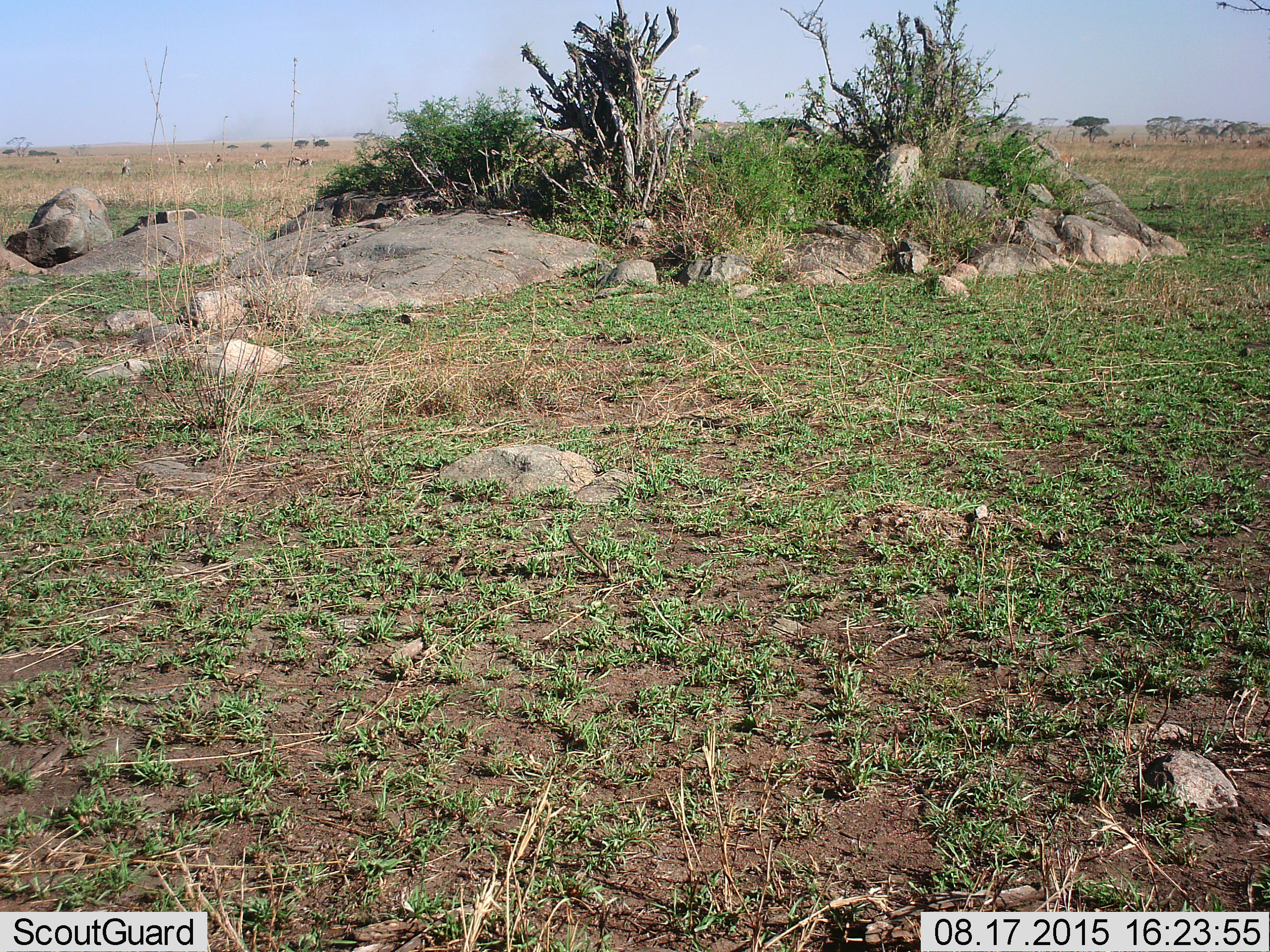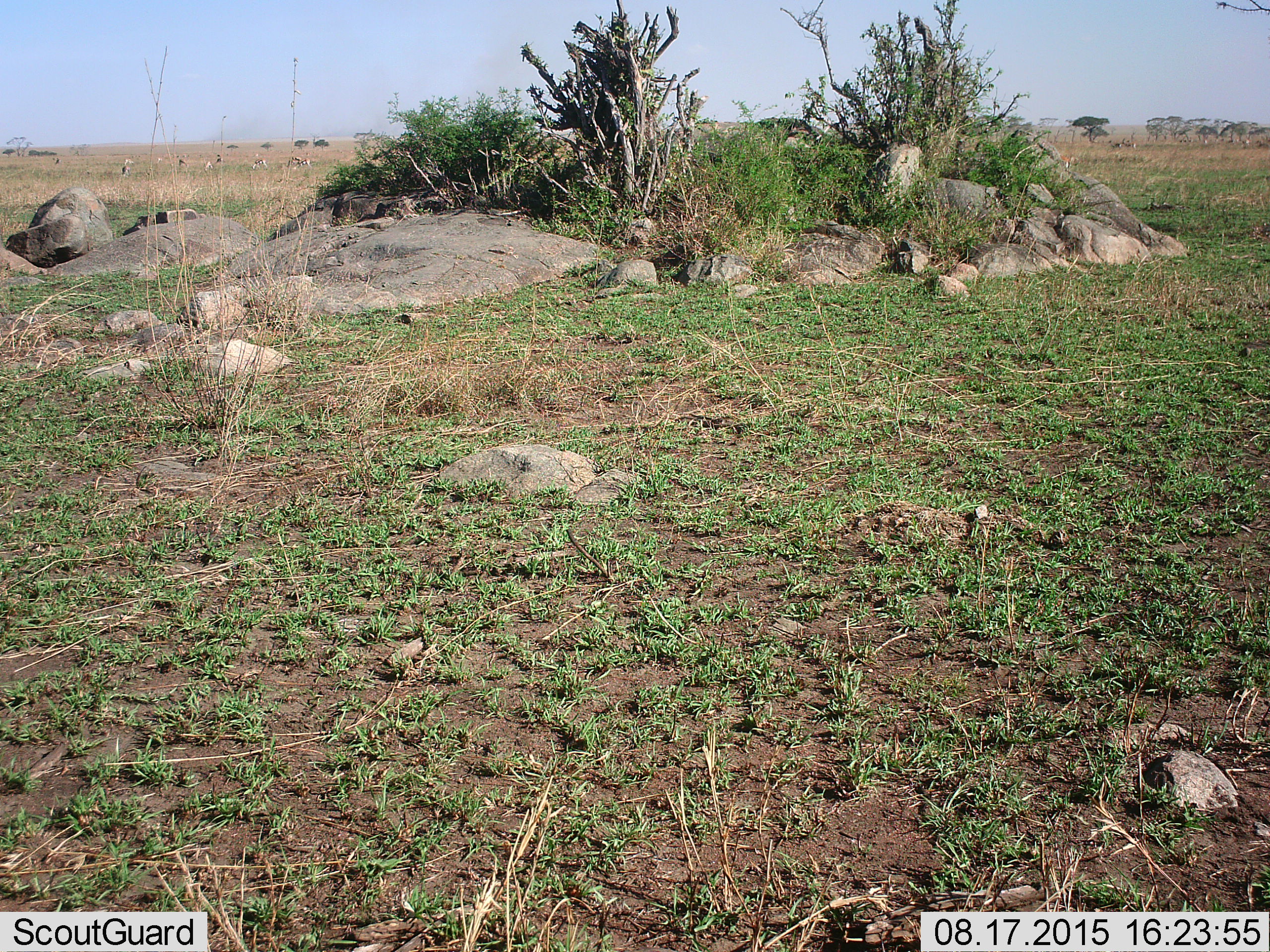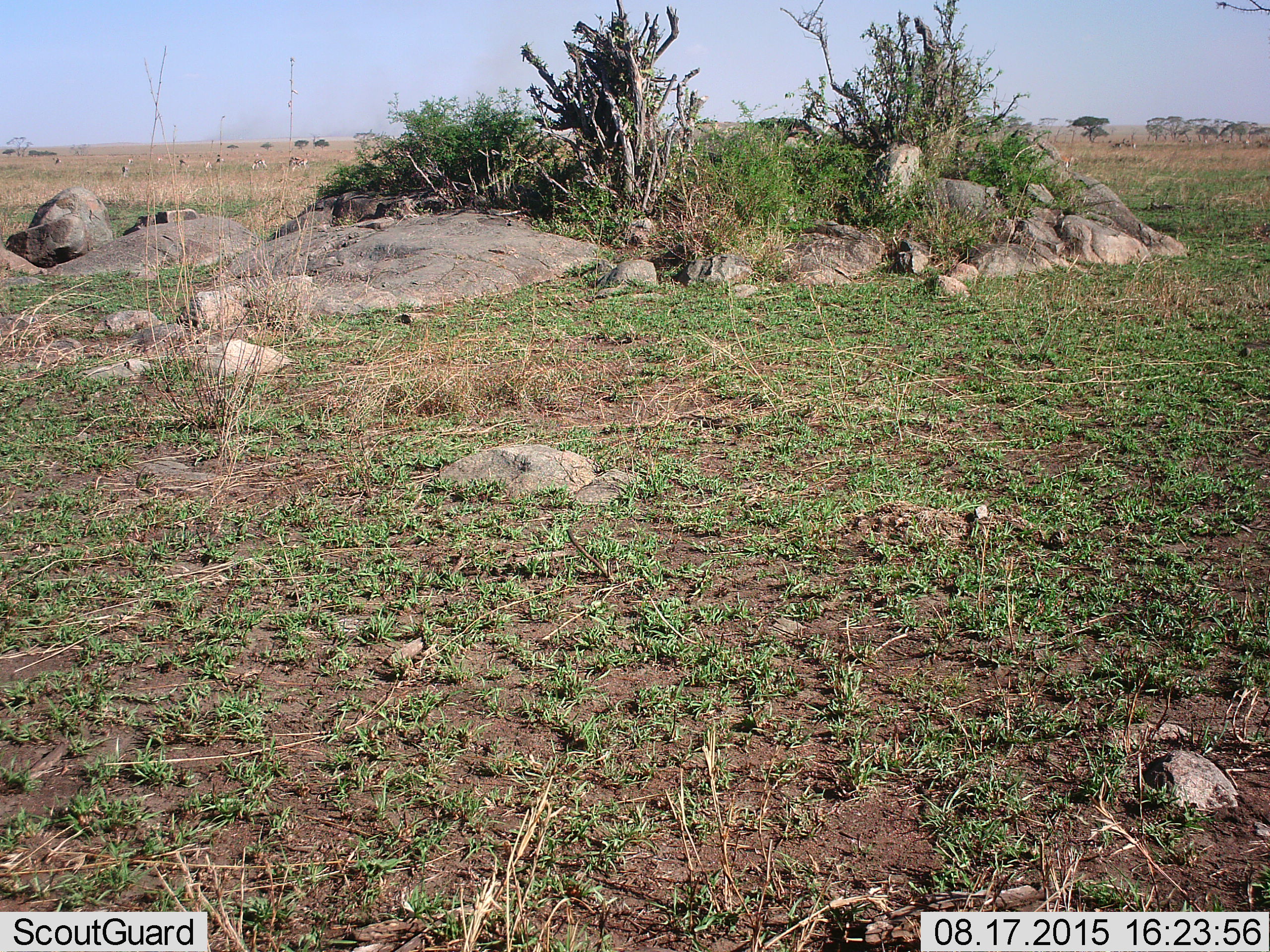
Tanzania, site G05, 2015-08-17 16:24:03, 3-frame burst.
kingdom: Animalia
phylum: Chordata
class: Mammalia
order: Artiodactyla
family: Bovidae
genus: Eudorcas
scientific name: Eudorcas thomsonii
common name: thomson's gazelle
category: gazellethomsons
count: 11-50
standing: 77%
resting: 0%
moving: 46%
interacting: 0%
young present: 0%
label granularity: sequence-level